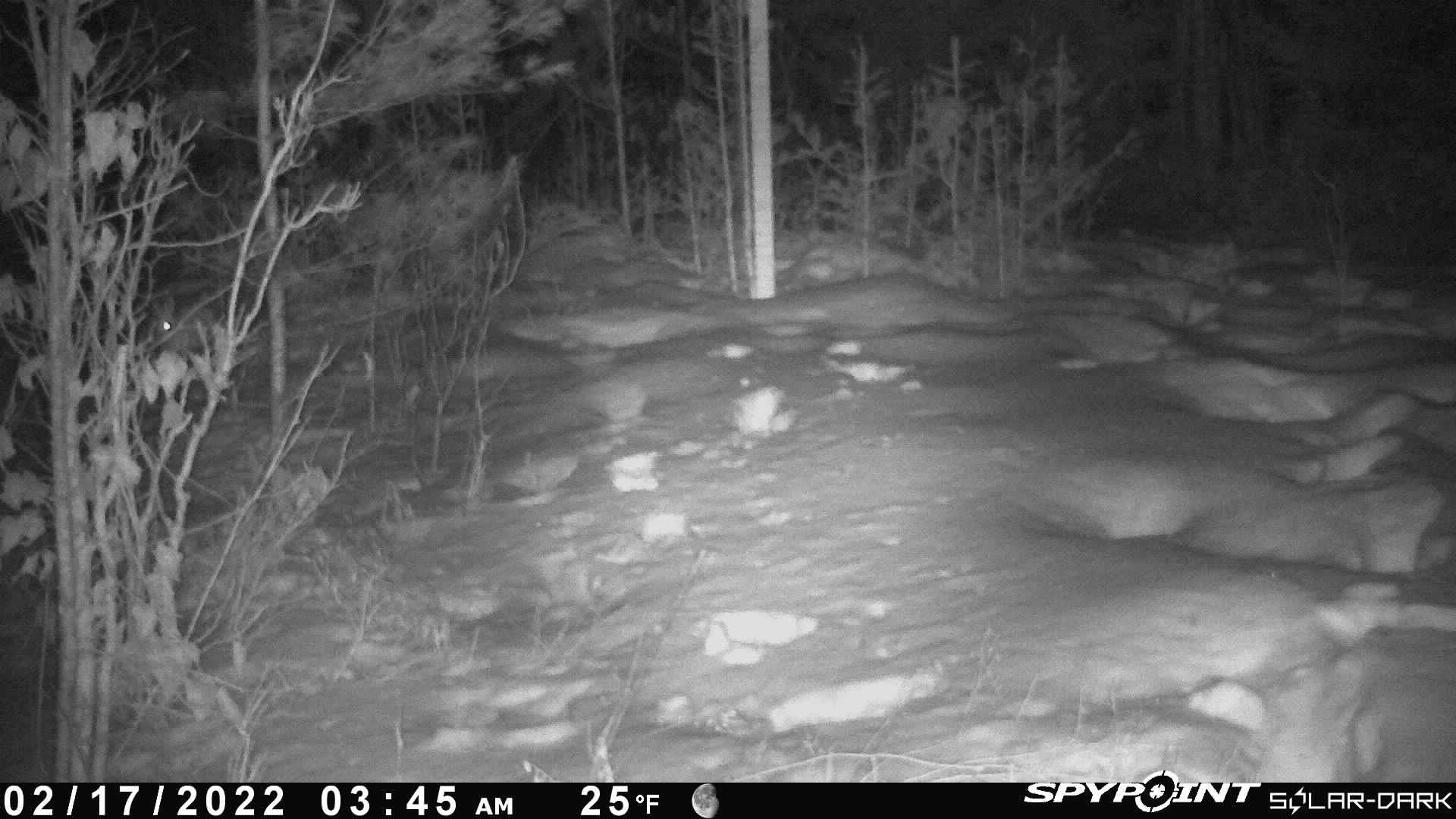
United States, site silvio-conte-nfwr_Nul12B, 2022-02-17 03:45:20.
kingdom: Animalia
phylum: Chordata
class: Mammalia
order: Lagomorpha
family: Leporidae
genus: Lepus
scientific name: Lepus americanus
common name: snowshoe hare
Snowshoe hare (Lepus americanus).